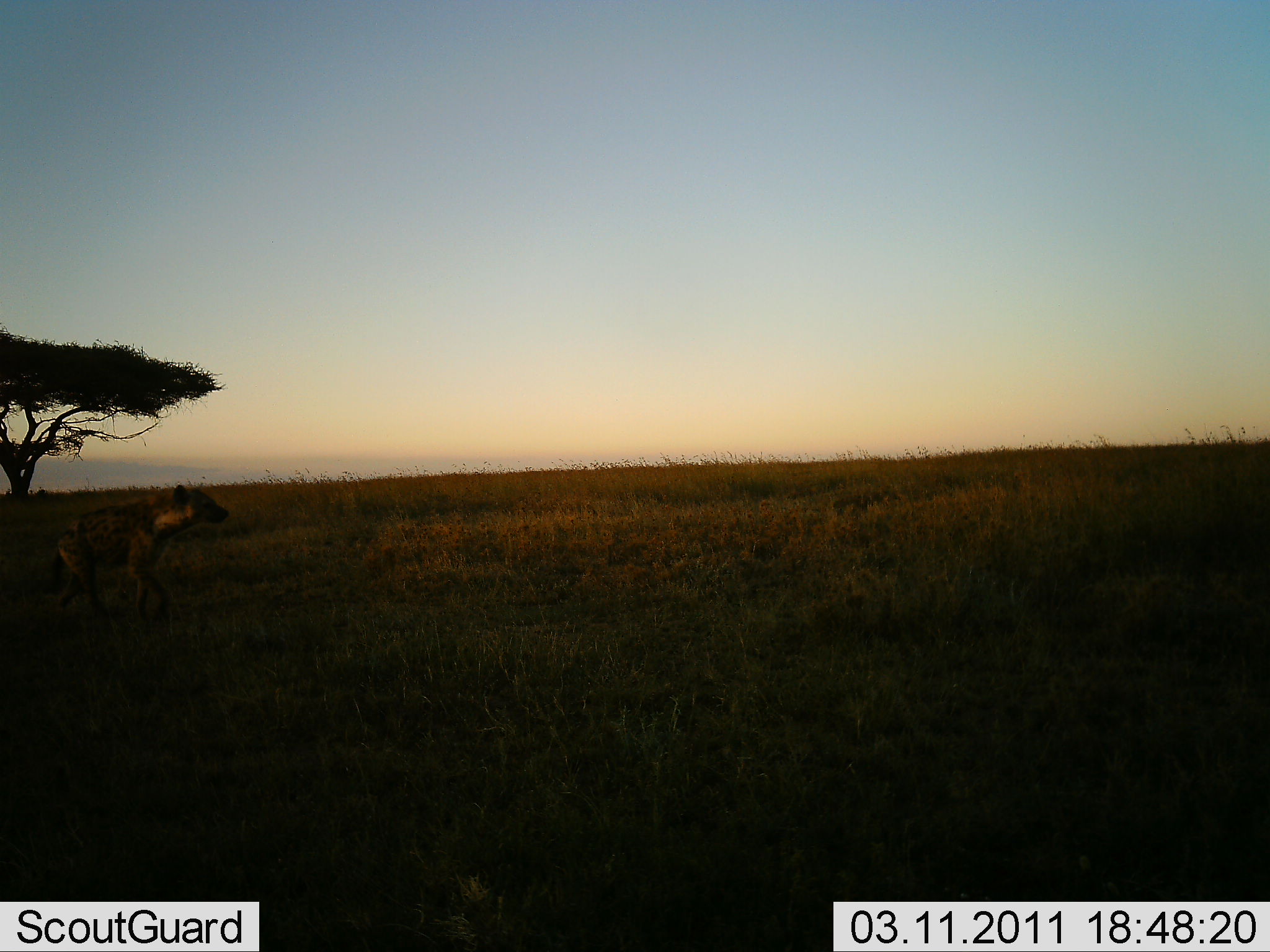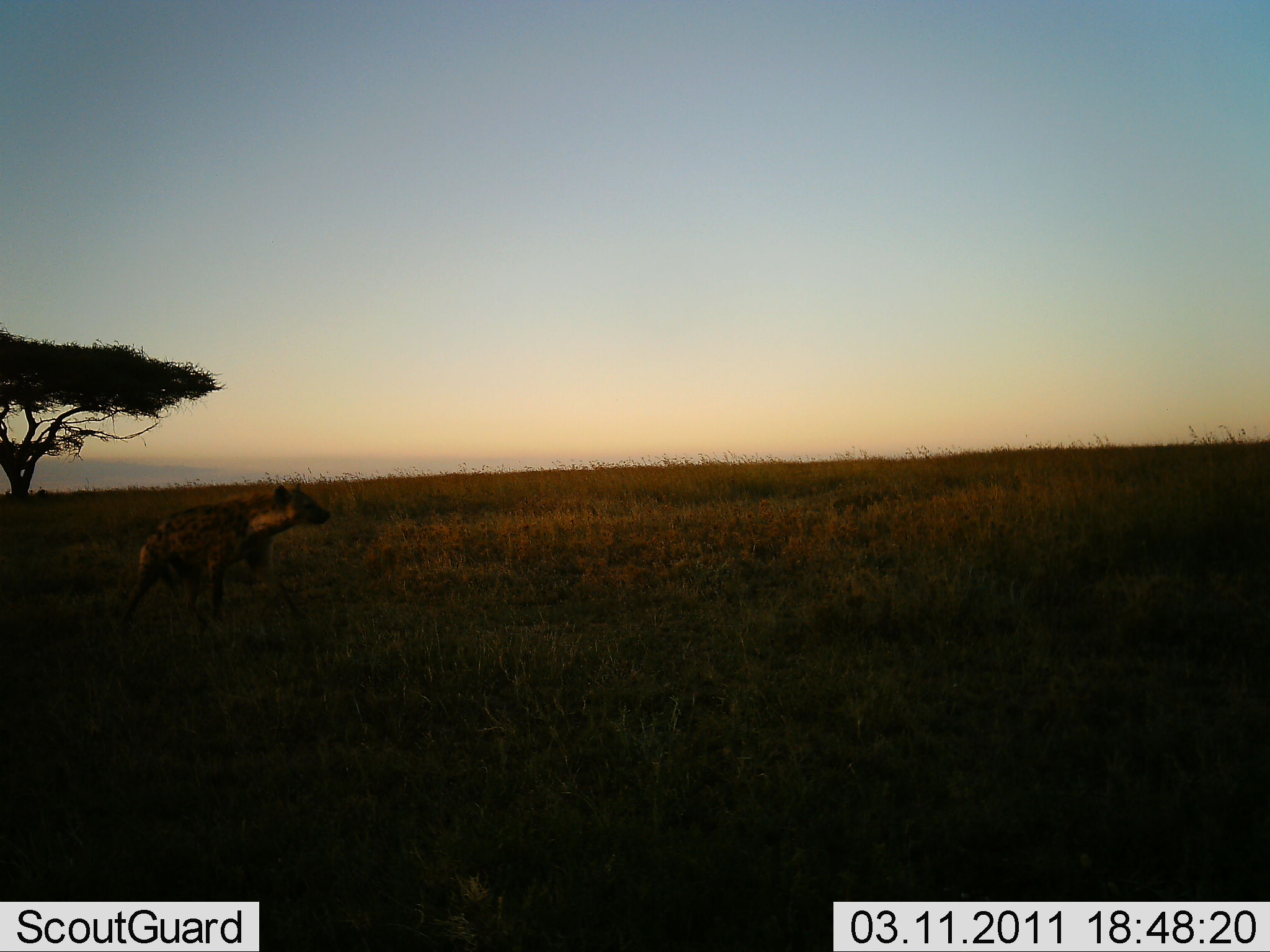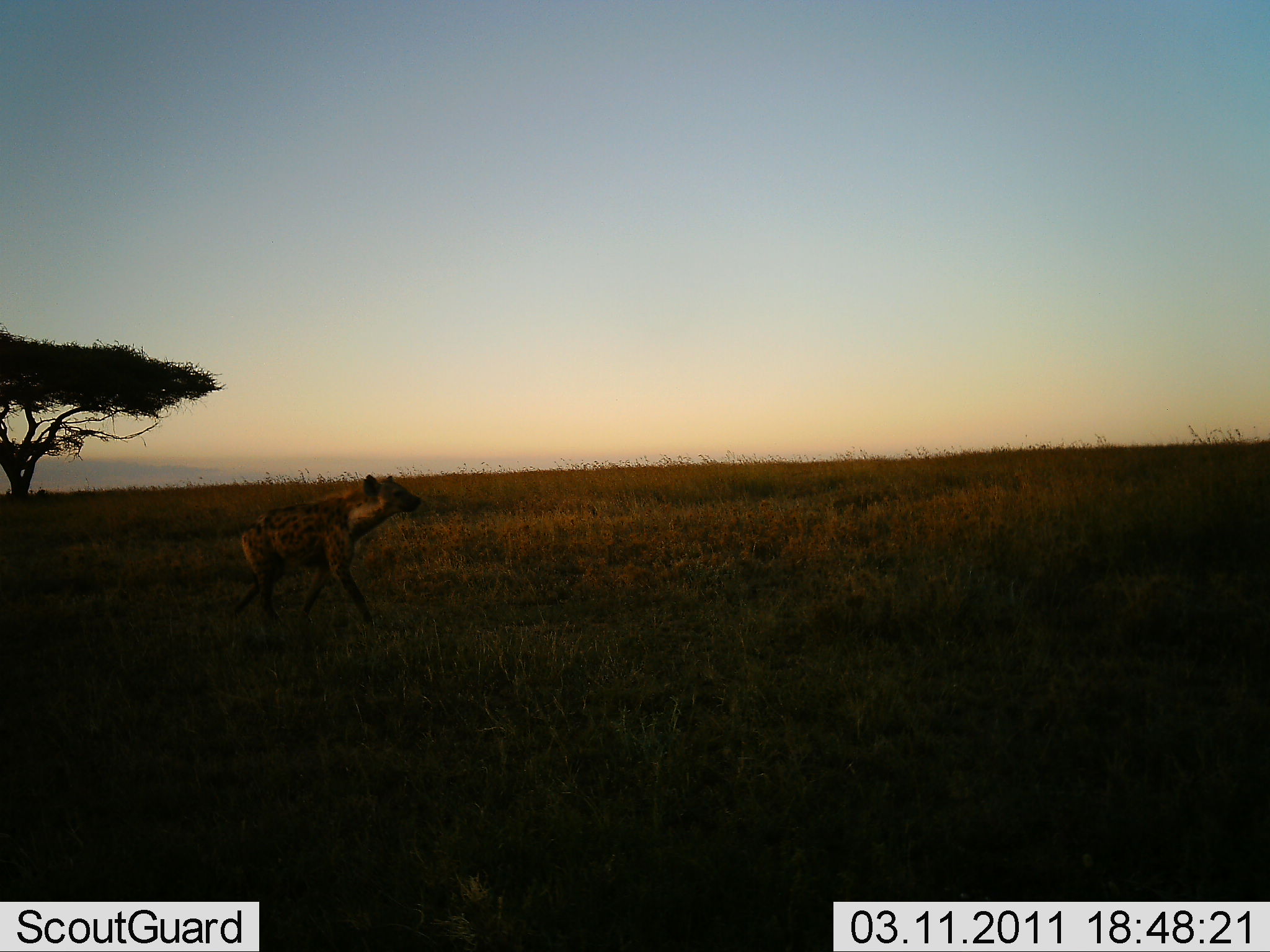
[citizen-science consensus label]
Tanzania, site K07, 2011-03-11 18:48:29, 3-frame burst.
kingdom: Animalia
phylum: Chordata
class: Mammalia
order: Carnivora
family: Hyaenidae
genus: Crocuta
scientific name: Crocuta crocuta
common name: spotted hyena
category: hyenaspotted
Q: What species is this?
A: Hyenaspotted (spotted hyena) (Crocuta crocuta).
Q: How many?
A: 1.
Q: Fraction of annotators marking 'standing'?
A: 0%.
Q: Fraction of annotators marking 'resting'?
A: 0%.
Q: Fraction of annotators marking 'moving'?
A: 100%.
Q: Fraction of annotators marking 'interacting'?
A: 0%.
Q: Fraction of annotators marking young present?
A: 0%.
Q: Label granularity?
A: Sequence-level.